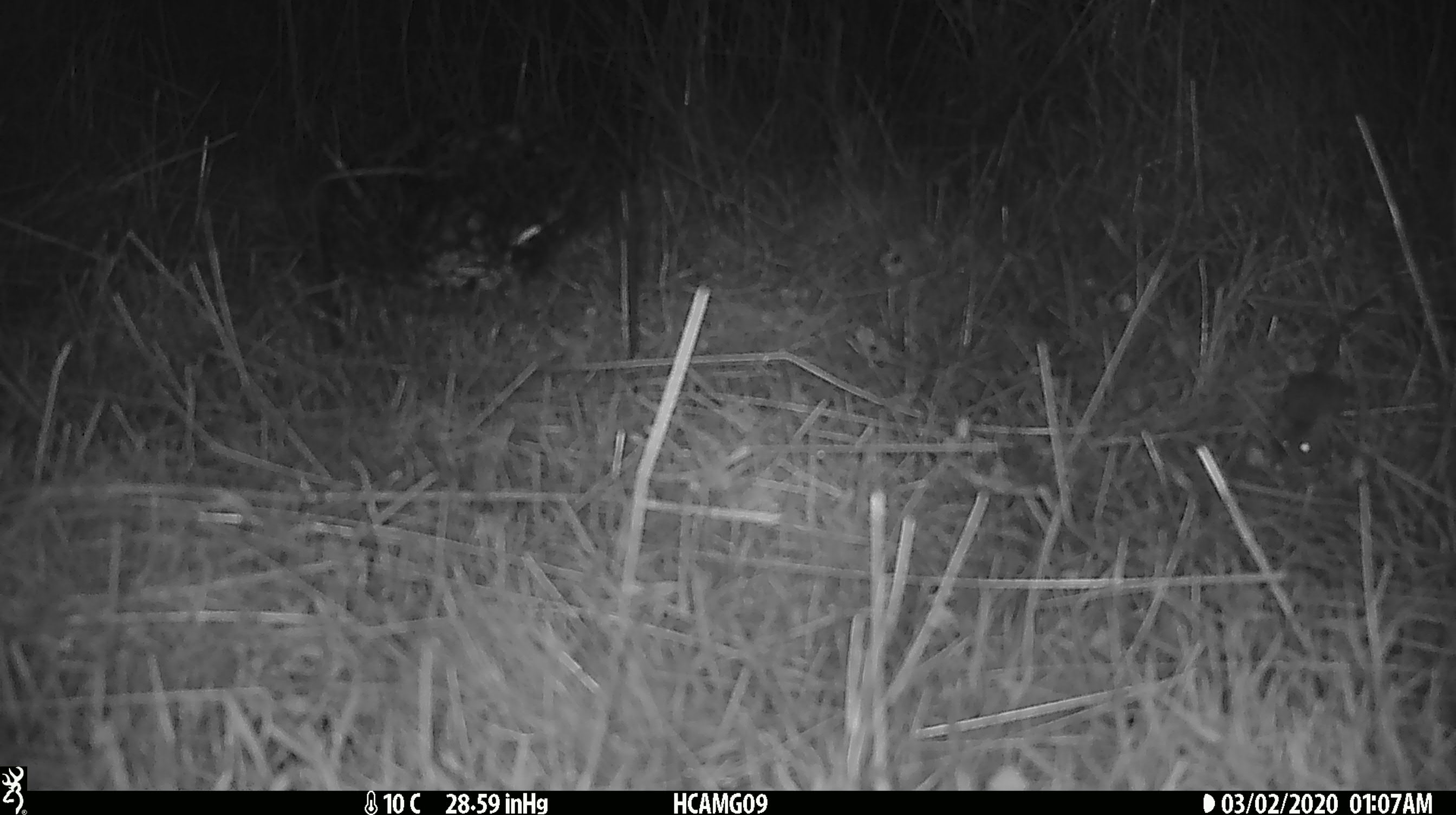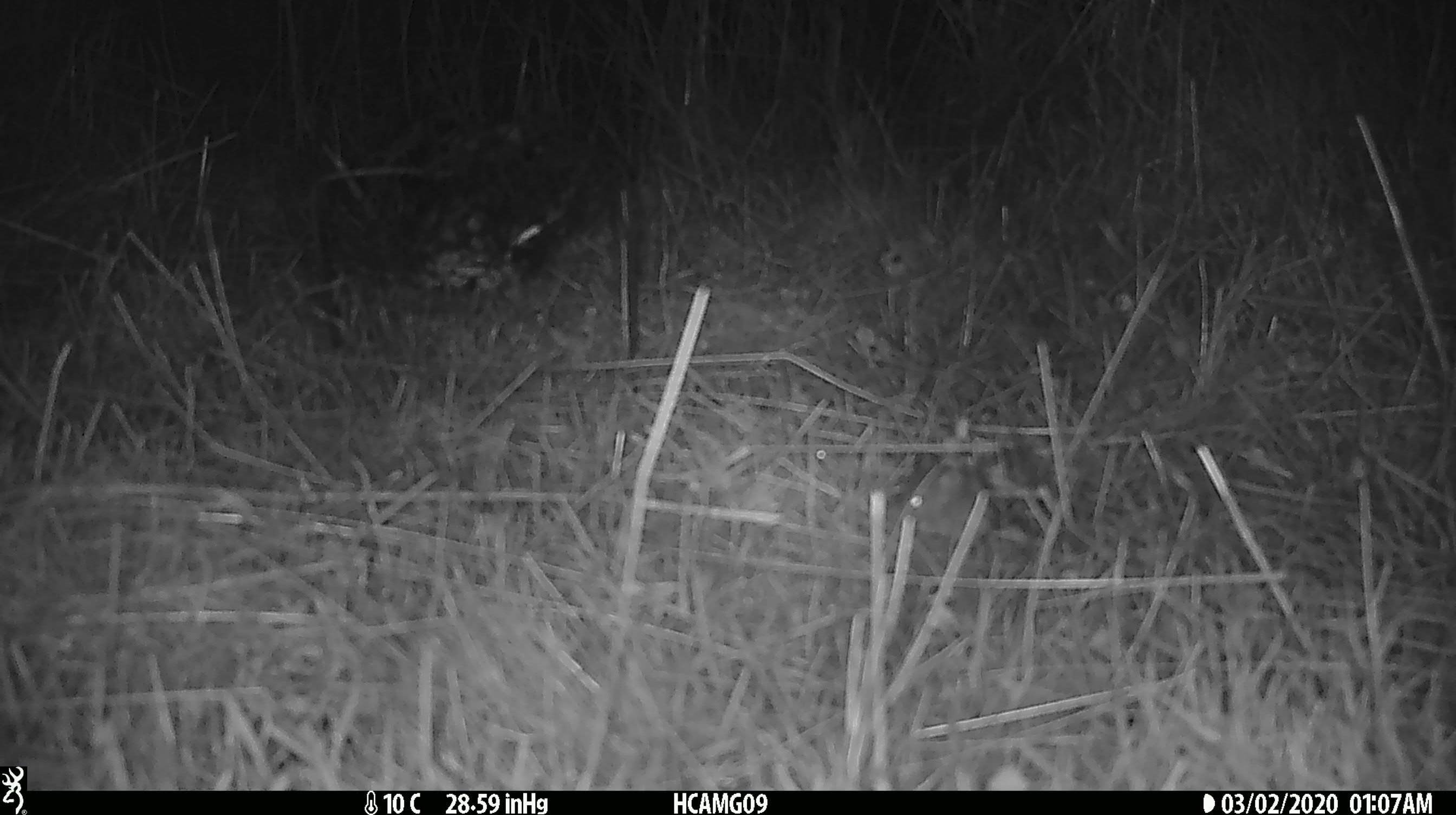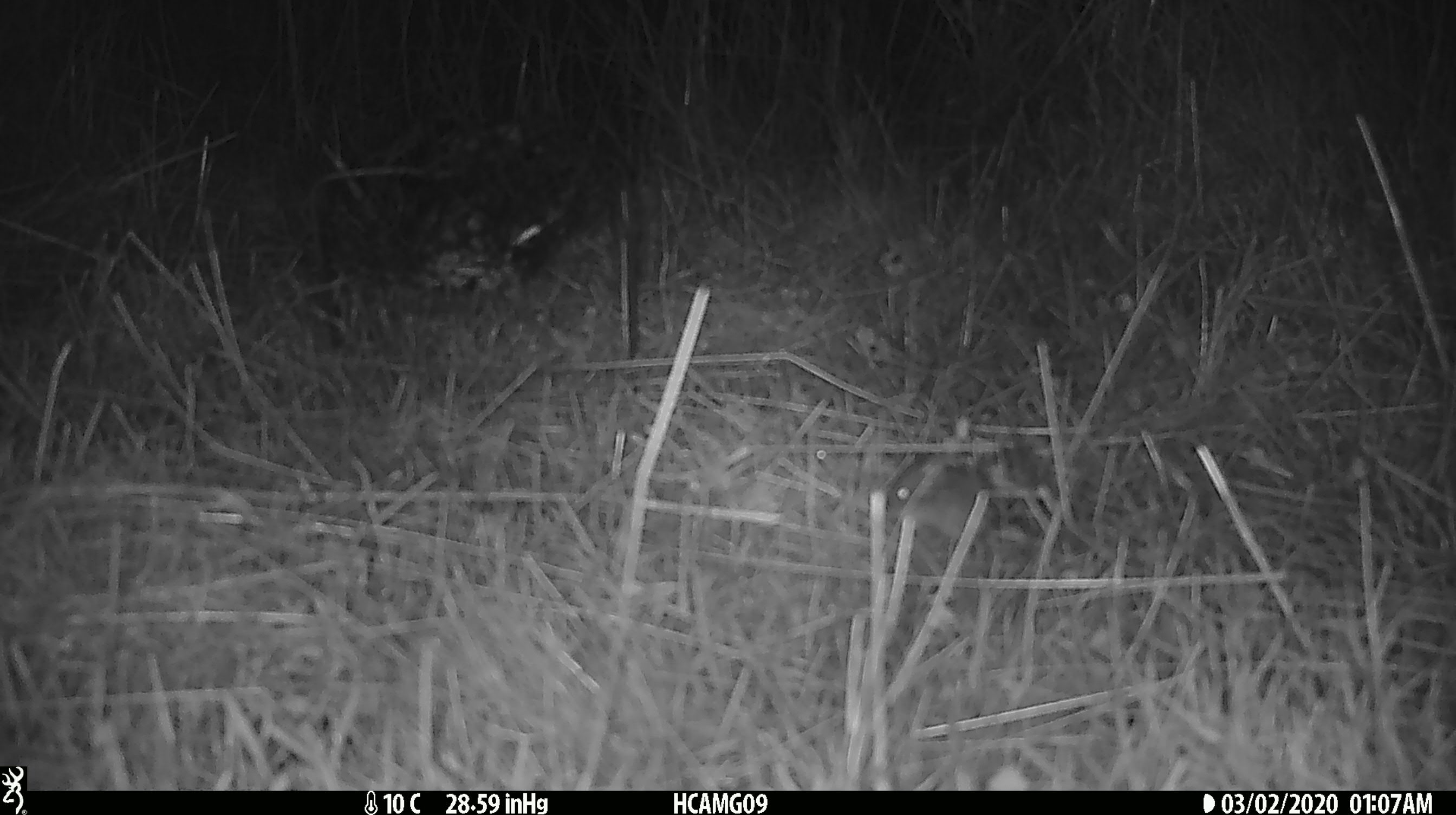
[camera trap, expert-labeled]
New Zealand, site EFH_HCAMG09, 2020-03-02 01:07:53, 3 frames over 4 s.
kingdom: Animalia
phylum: Chordata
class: Mammalia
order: Rodentia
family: Muridae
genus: Mus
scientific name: Mus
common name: mouse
Mouse (Mus).